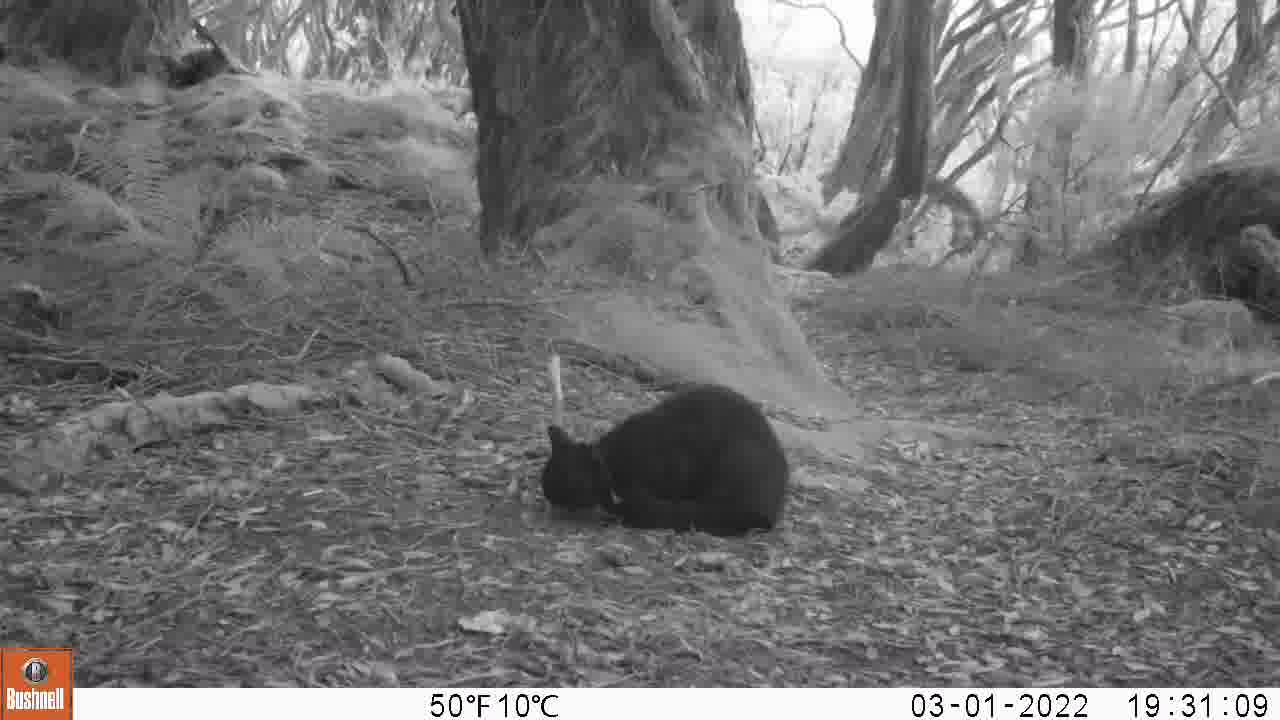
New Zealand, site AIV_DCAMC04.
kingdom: Animalia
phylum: Chordata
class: Mammalia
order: Carnivora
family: Felidae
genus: Felis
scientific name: Felis catus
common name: domestic cat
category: cat